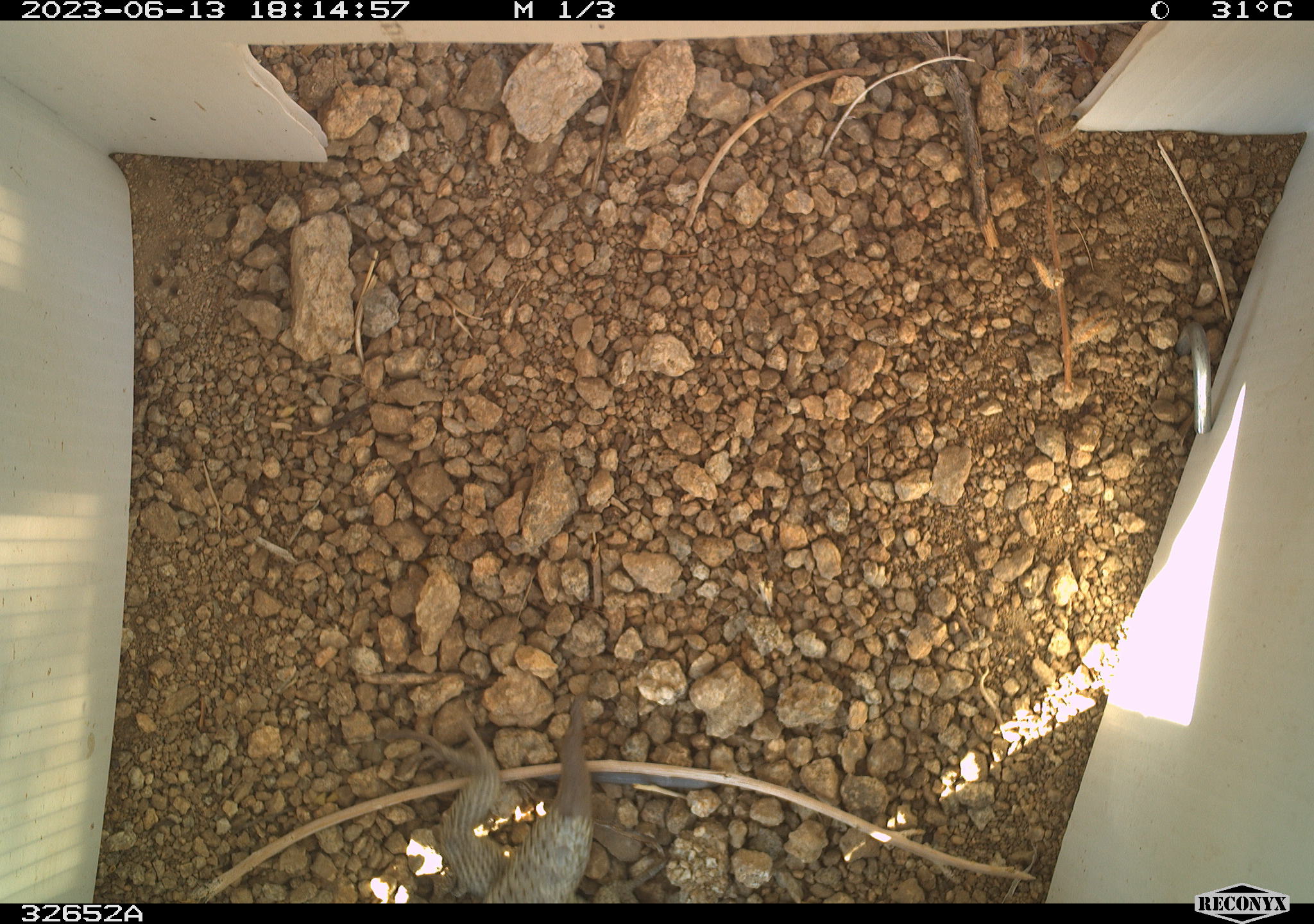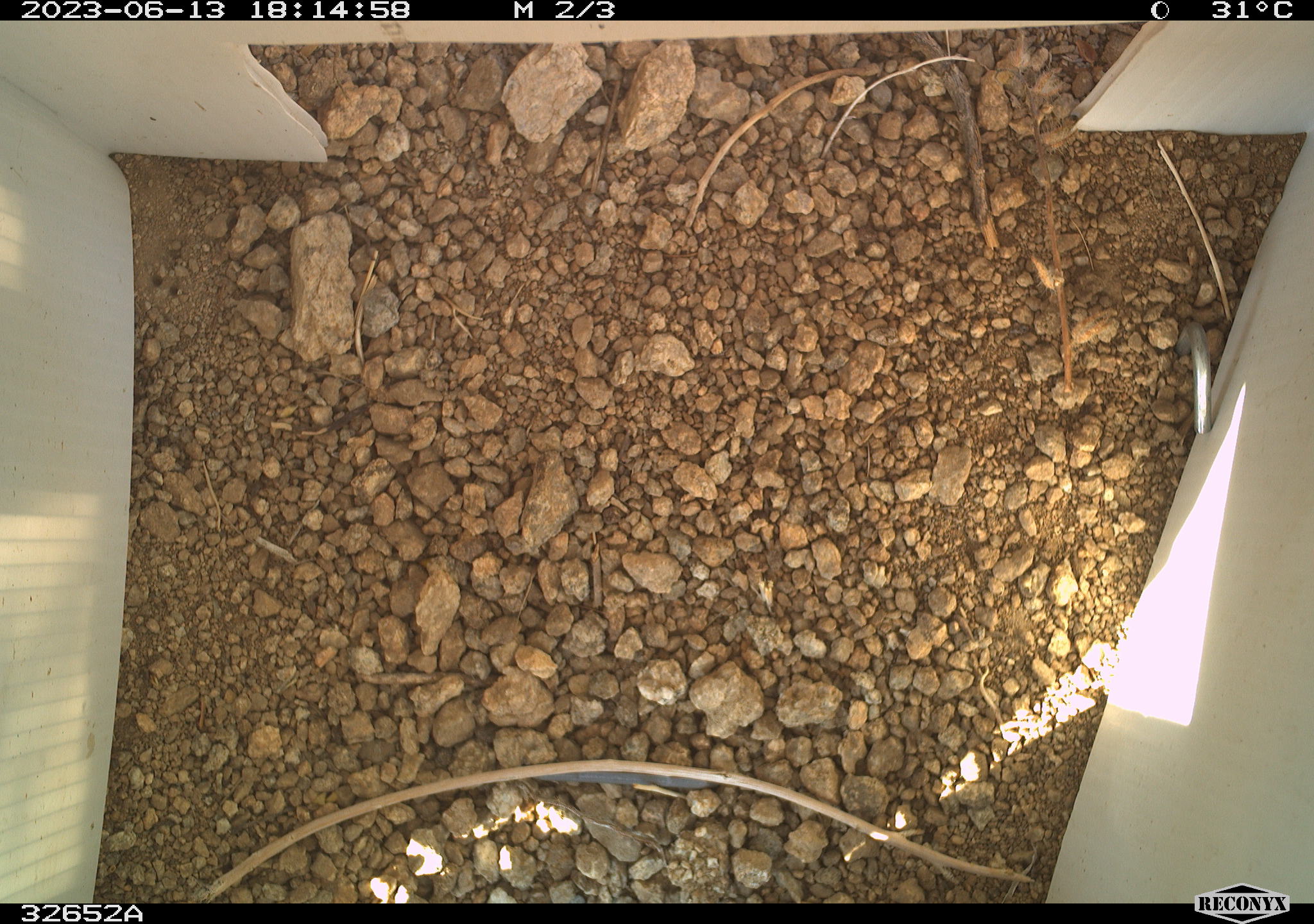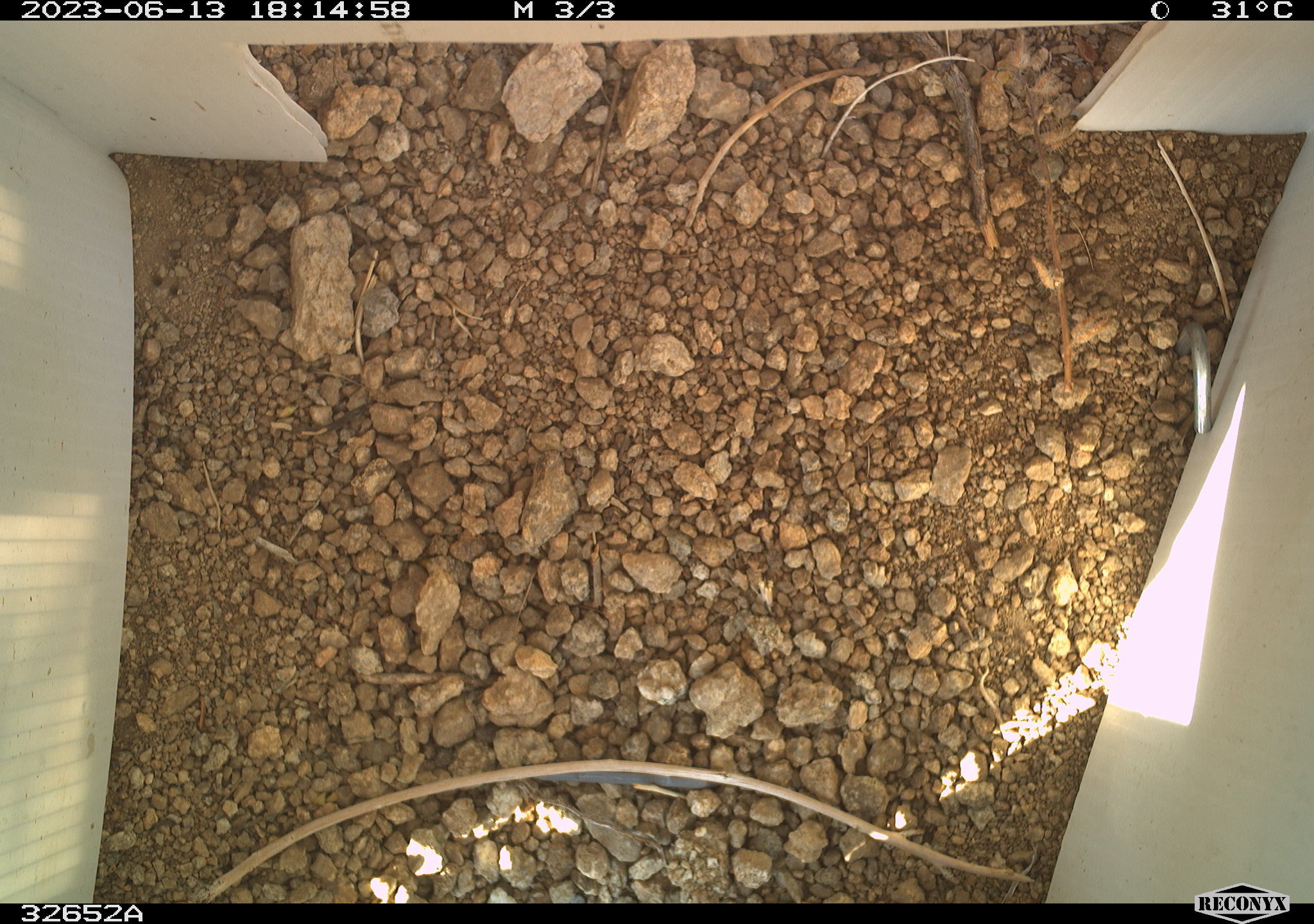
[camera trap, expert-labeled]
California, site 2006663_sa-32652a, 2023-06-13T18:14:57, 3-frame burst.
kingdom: Animalia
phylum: Chordata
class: Reptilia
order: Squamata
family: Phrynosomatidae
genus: Sceloporus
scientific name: Sceloporus uniformis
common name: yellow-backed spiny lizard